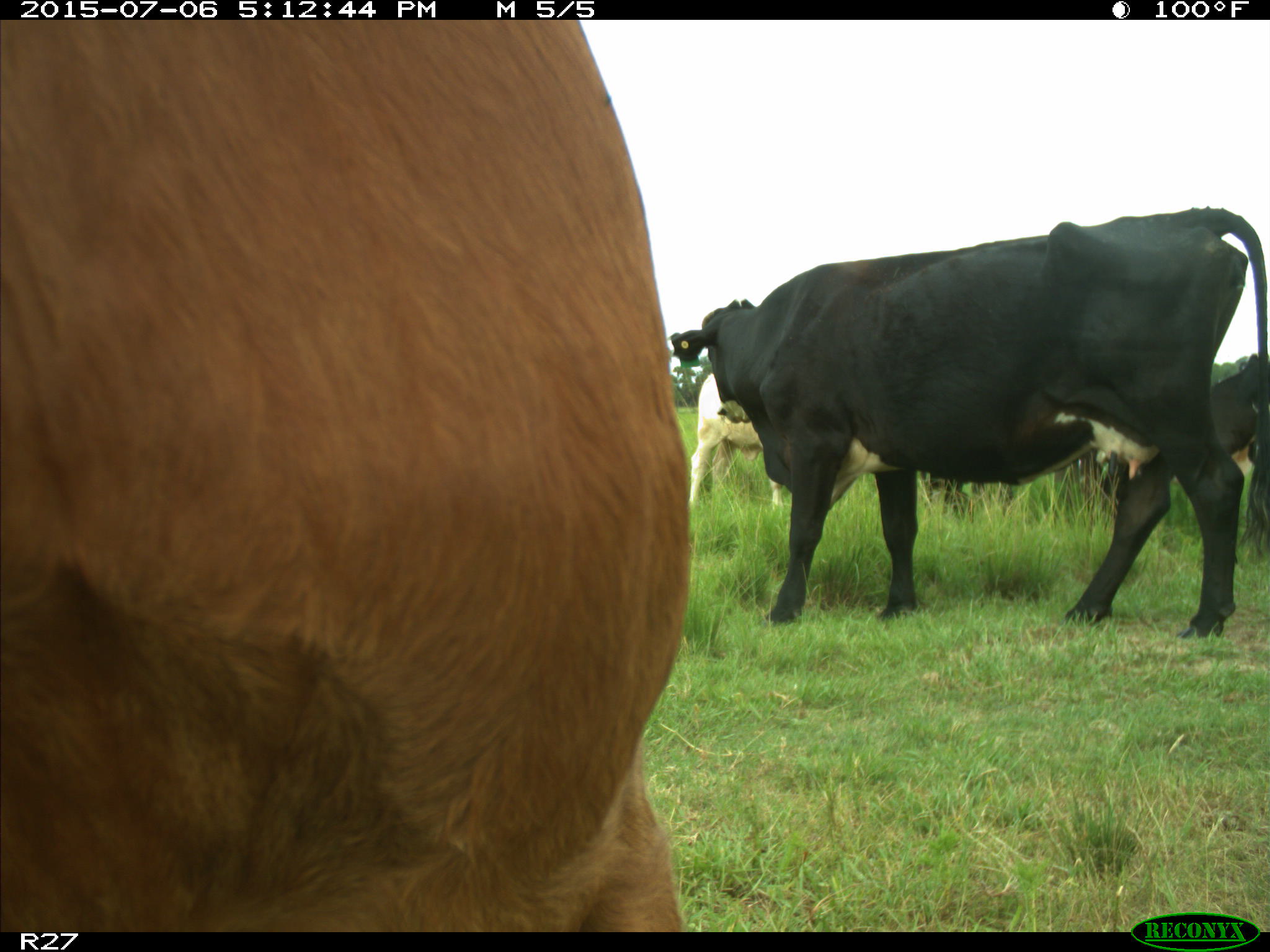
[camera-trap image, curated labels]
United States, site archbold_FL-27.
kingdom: Animalia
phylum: Chordata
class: Mammalia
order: Artiodactyla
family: Bovidae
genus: Bos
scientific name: Bos taurus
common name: domestic cow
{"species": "Bos taurus (domestic cow)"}